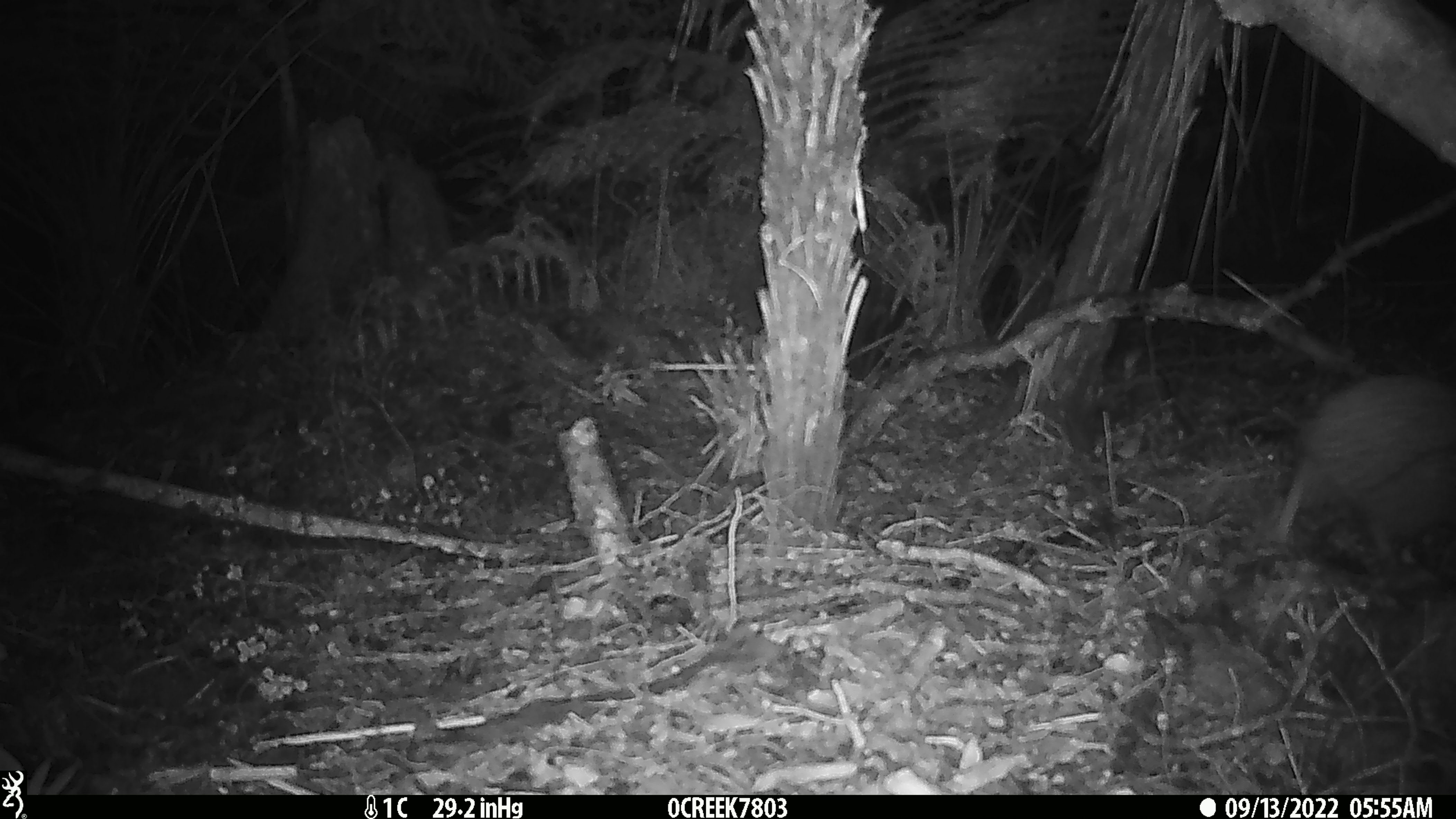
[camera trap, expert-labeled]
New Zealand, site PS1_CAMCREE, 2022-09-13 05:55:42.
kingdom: Animalia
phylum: Chordata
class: Aves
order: Apterygiformes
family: Apterygidae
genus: Apteryx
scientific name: Apteryx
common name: kiwi